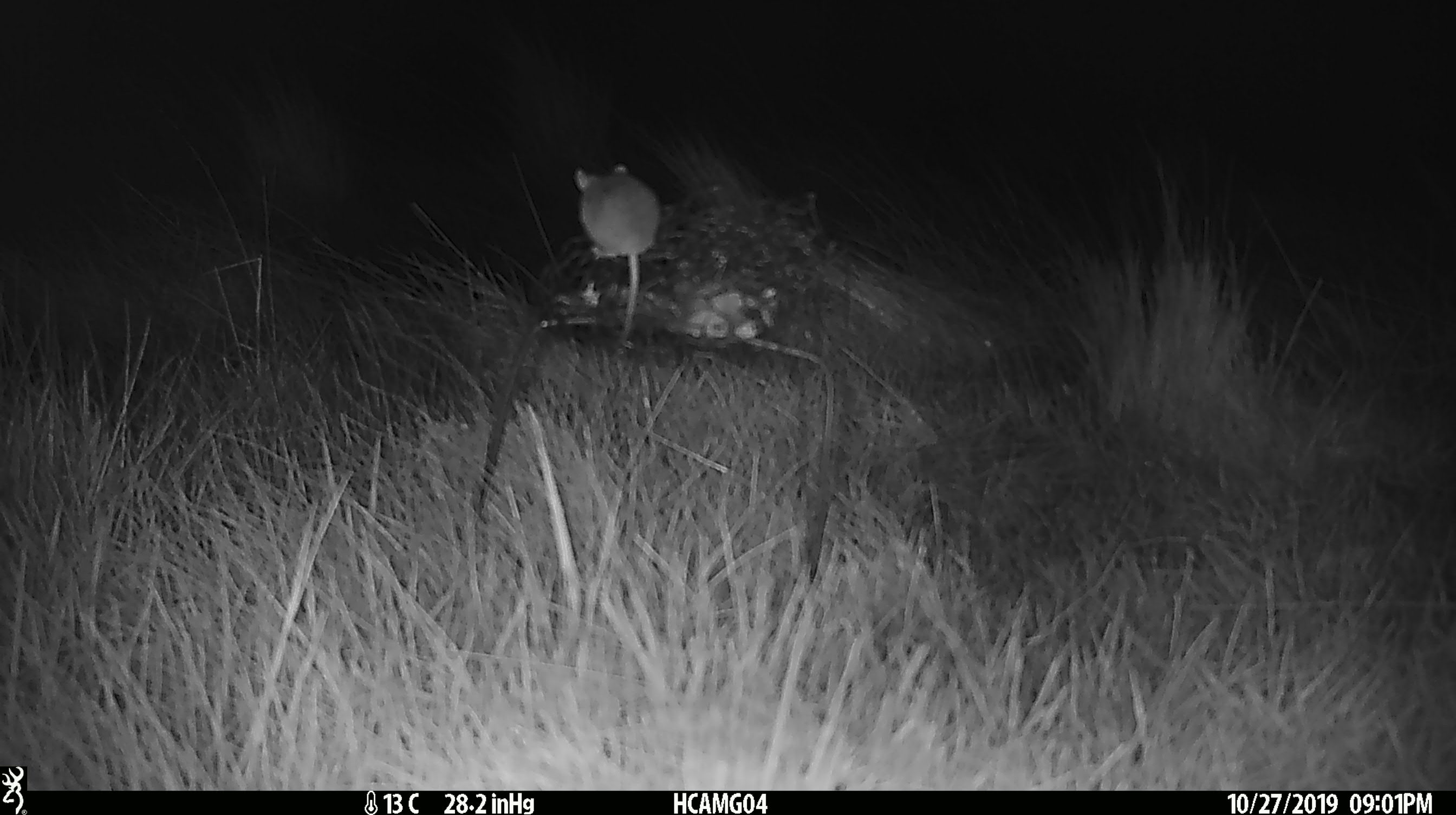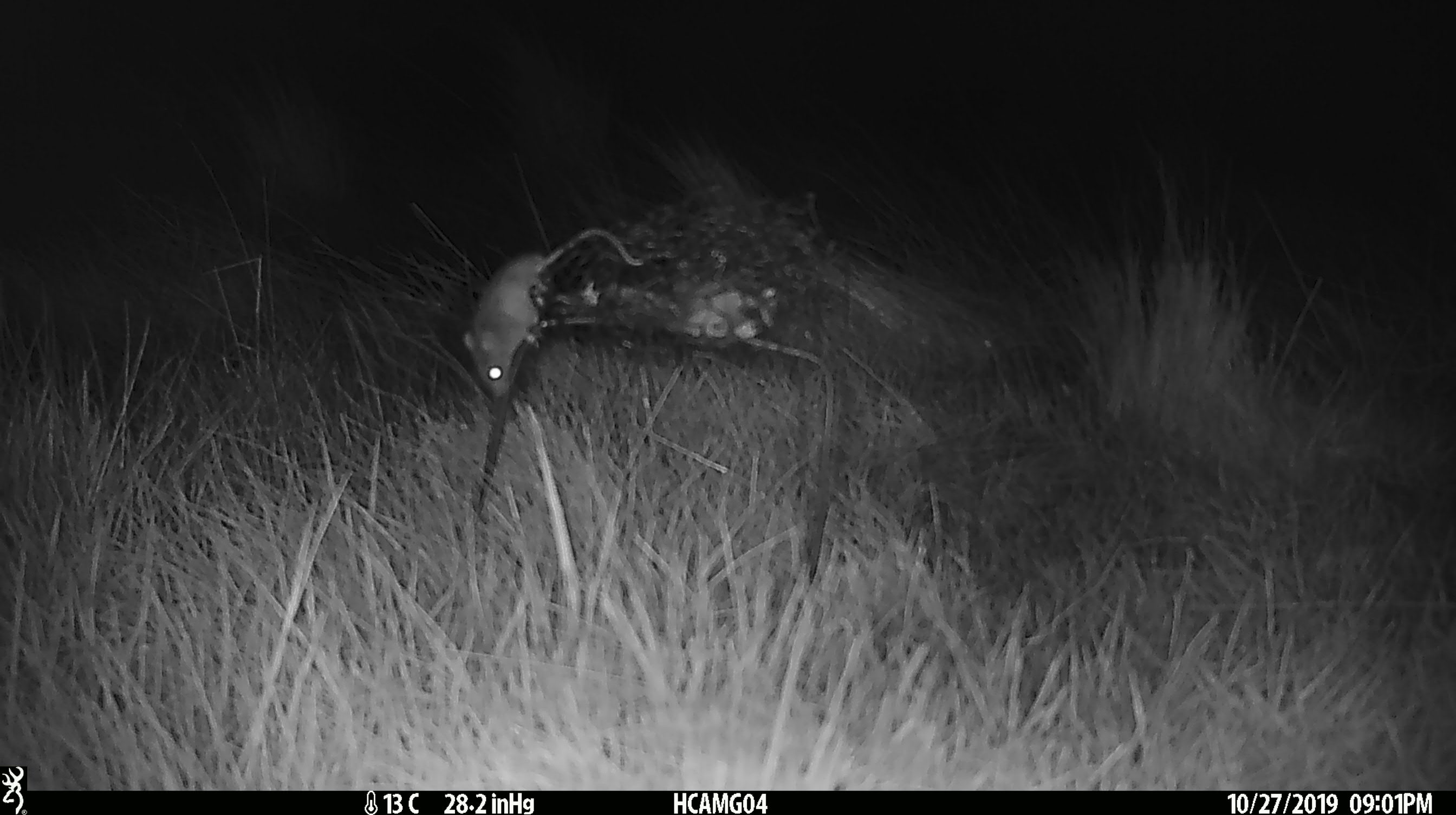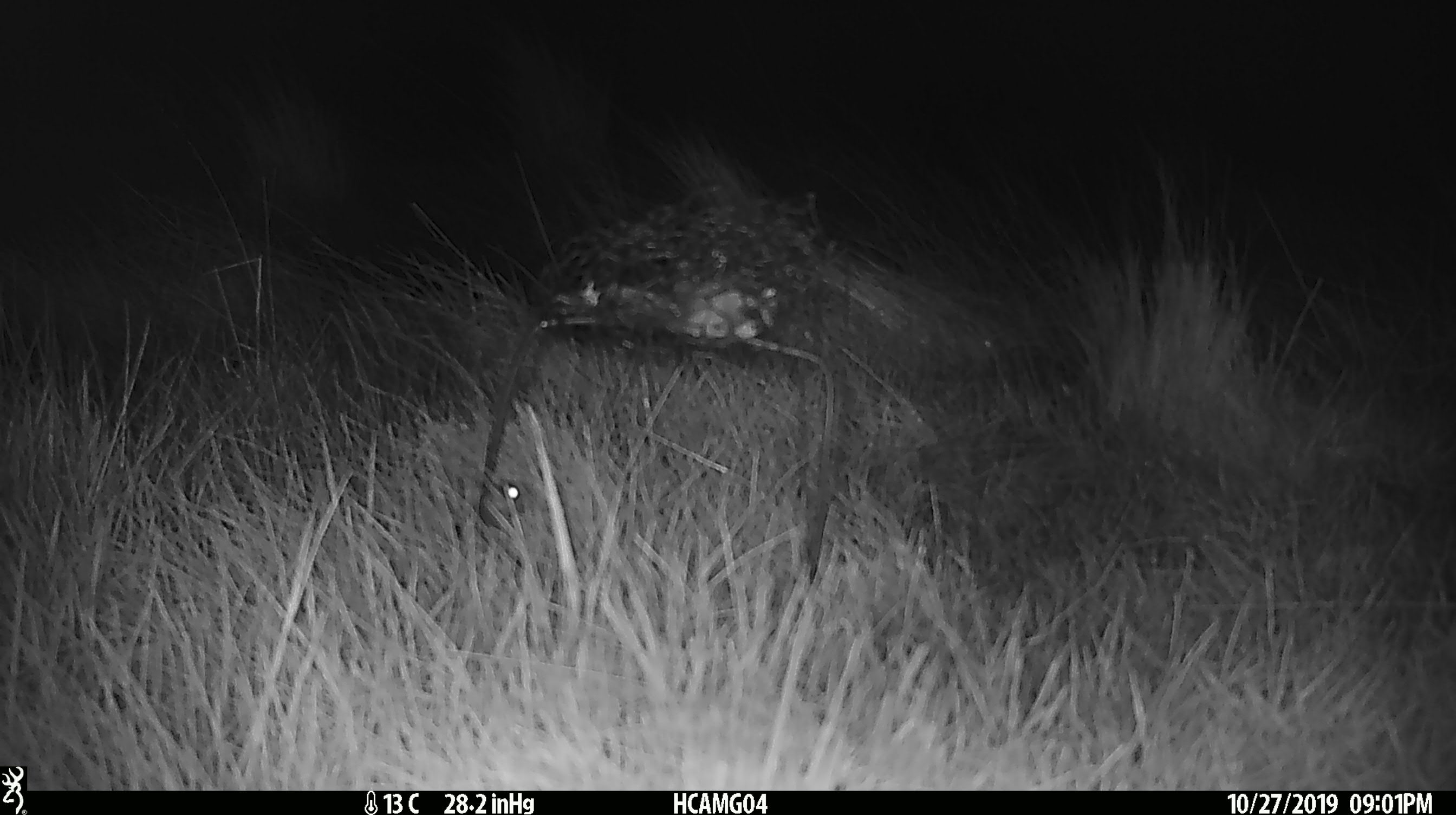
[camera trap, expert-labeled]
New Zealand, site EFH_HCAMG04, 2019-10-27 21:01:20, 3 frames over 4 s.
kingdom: Animalia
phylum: Chordata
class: Mammalia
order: Rodentia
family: Muridae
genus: Mus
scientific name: Mus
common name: mouse